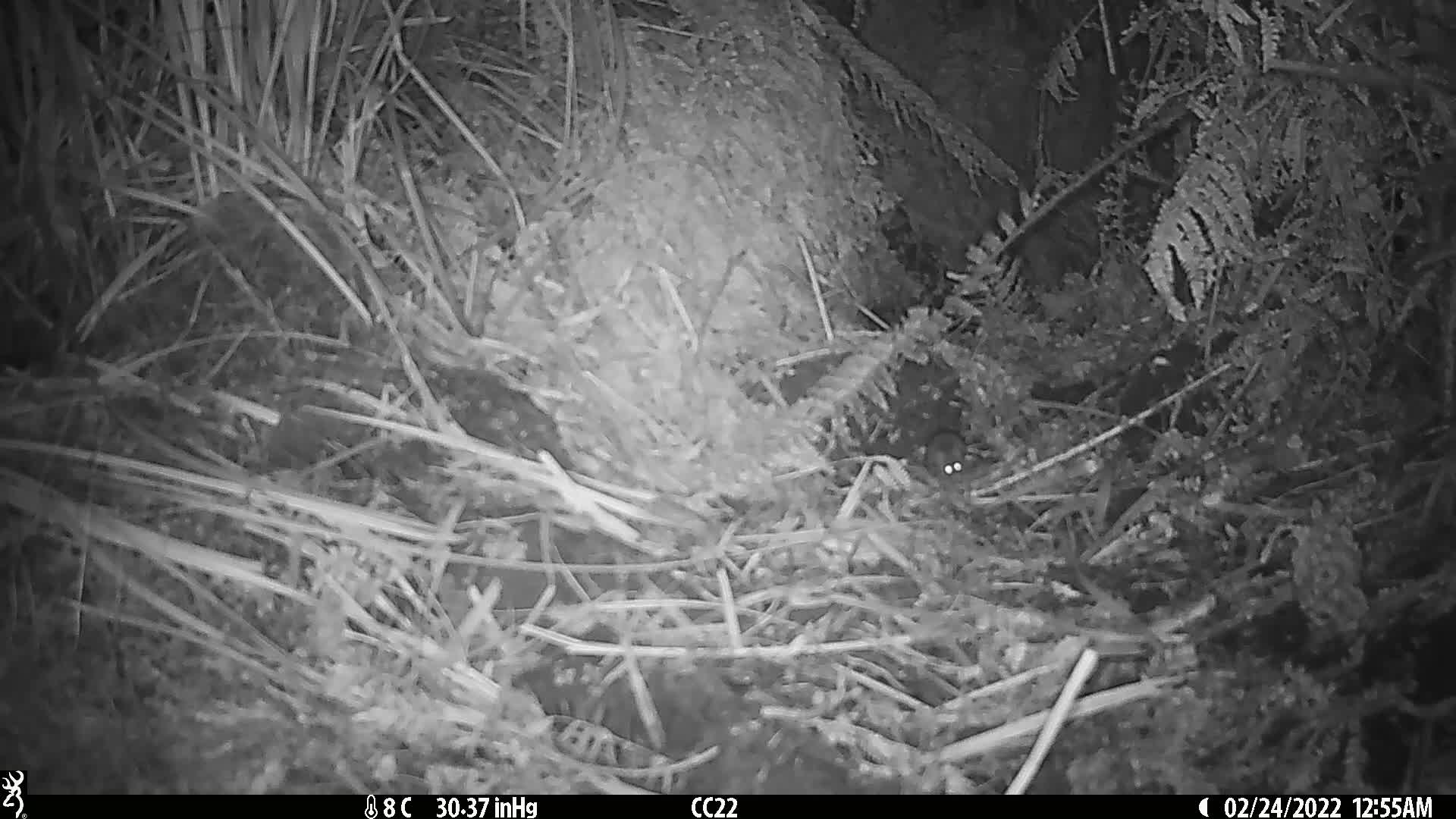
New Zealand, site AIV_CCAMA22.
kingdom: Animalia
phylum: Chordata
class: Mammalia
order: Rodentia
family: Muridae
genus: Mus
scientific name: Mus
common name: mouse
Mouse (Mus).